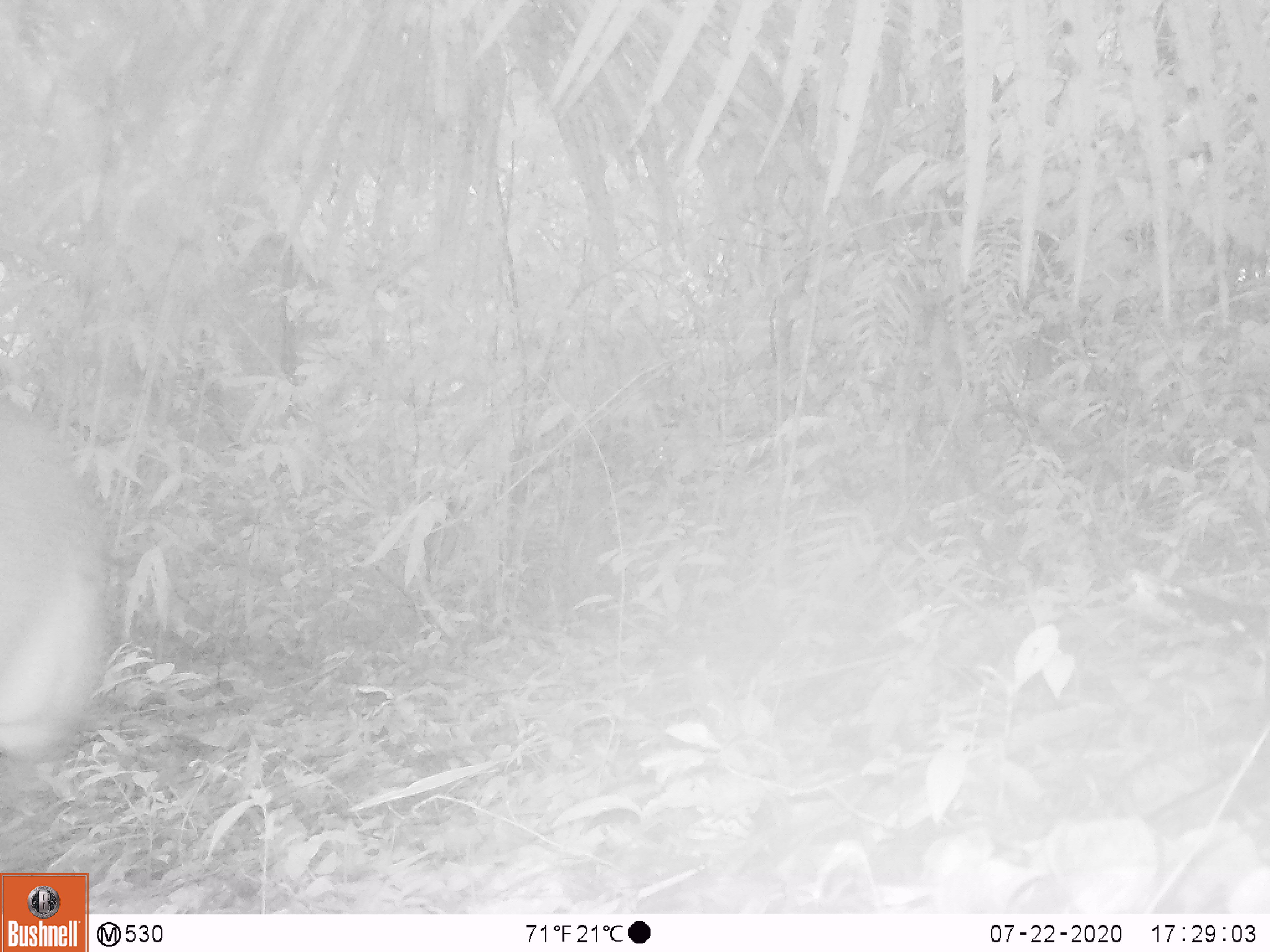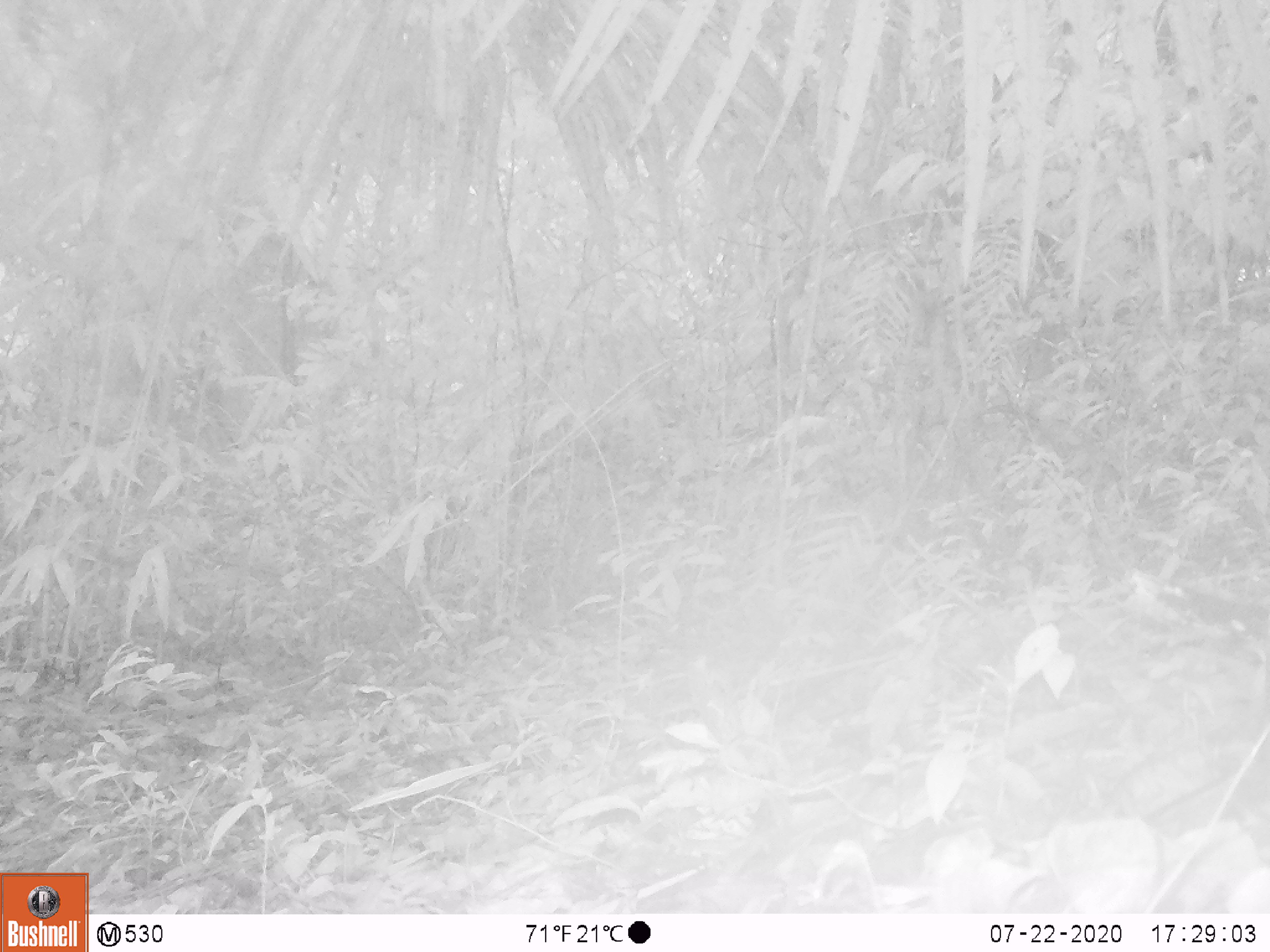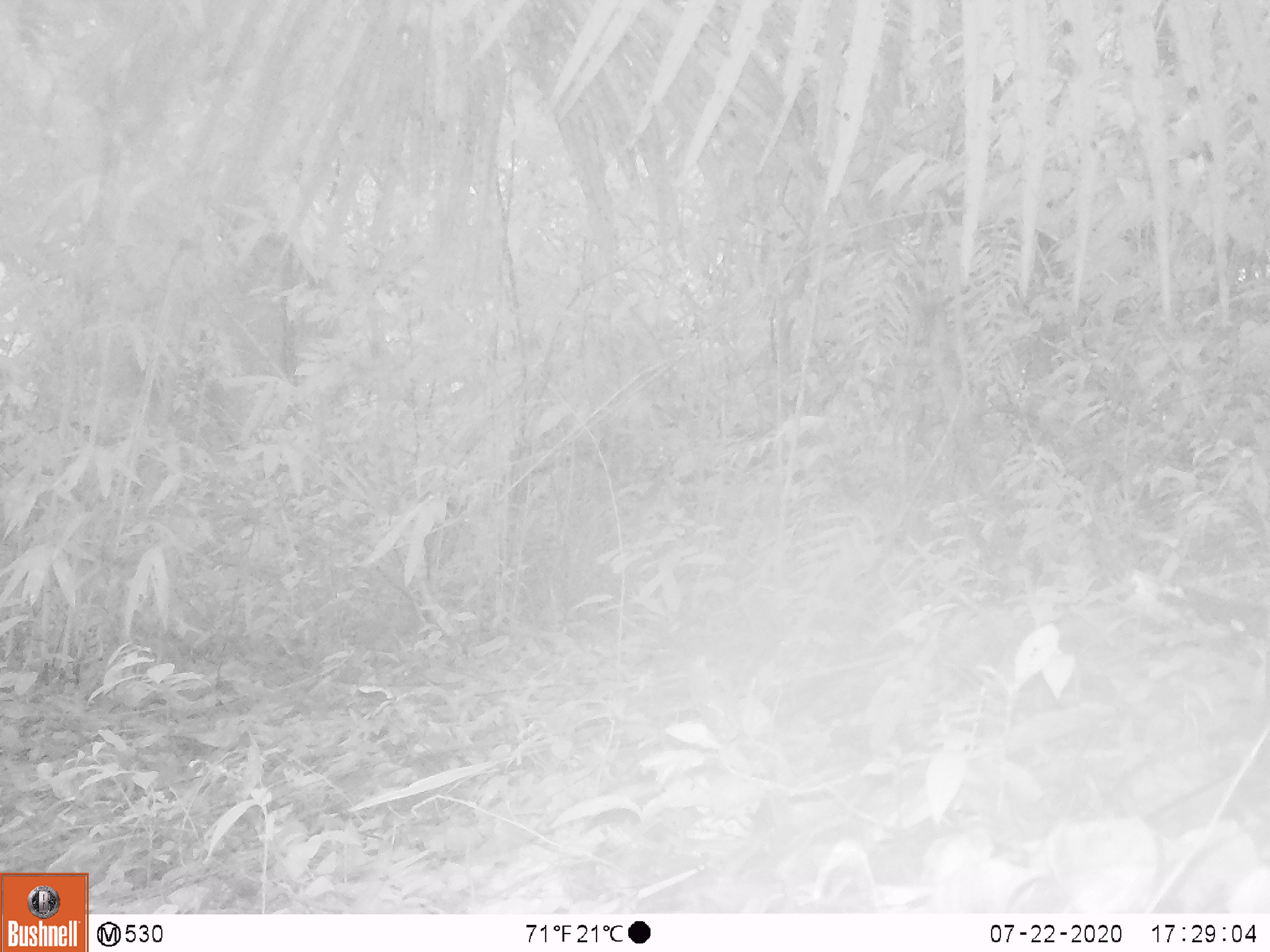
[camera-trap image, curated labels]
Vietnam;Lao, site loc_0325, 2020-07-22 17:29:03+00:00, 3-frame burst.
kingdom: Animalia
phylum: Chordata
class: Mammalia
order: Artiodactyla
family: Cervidae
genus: Muntiacus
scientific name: Muntiacus vuquangensis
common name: large-antlered muntjac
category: large antlered muntjac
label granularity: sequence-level